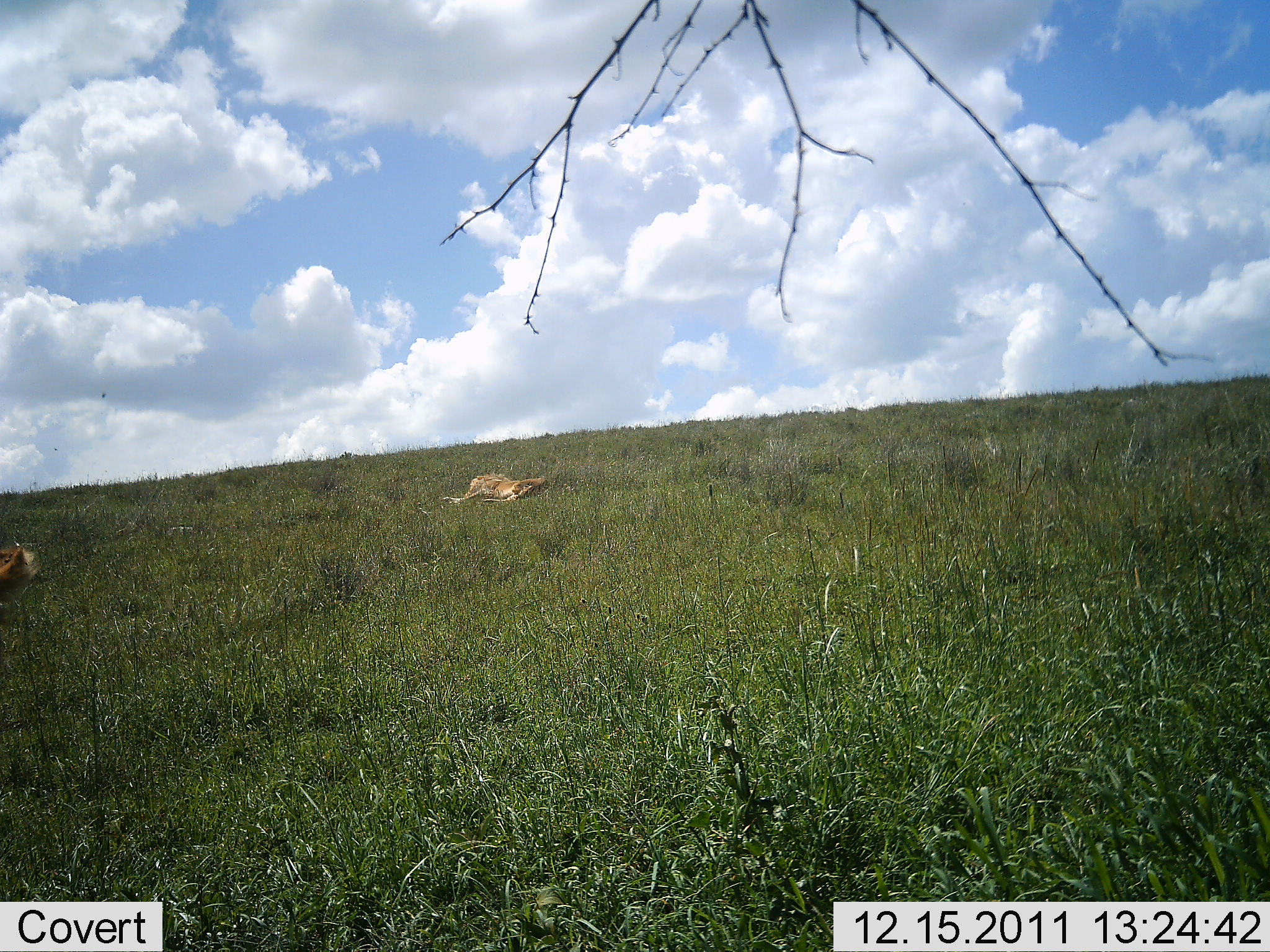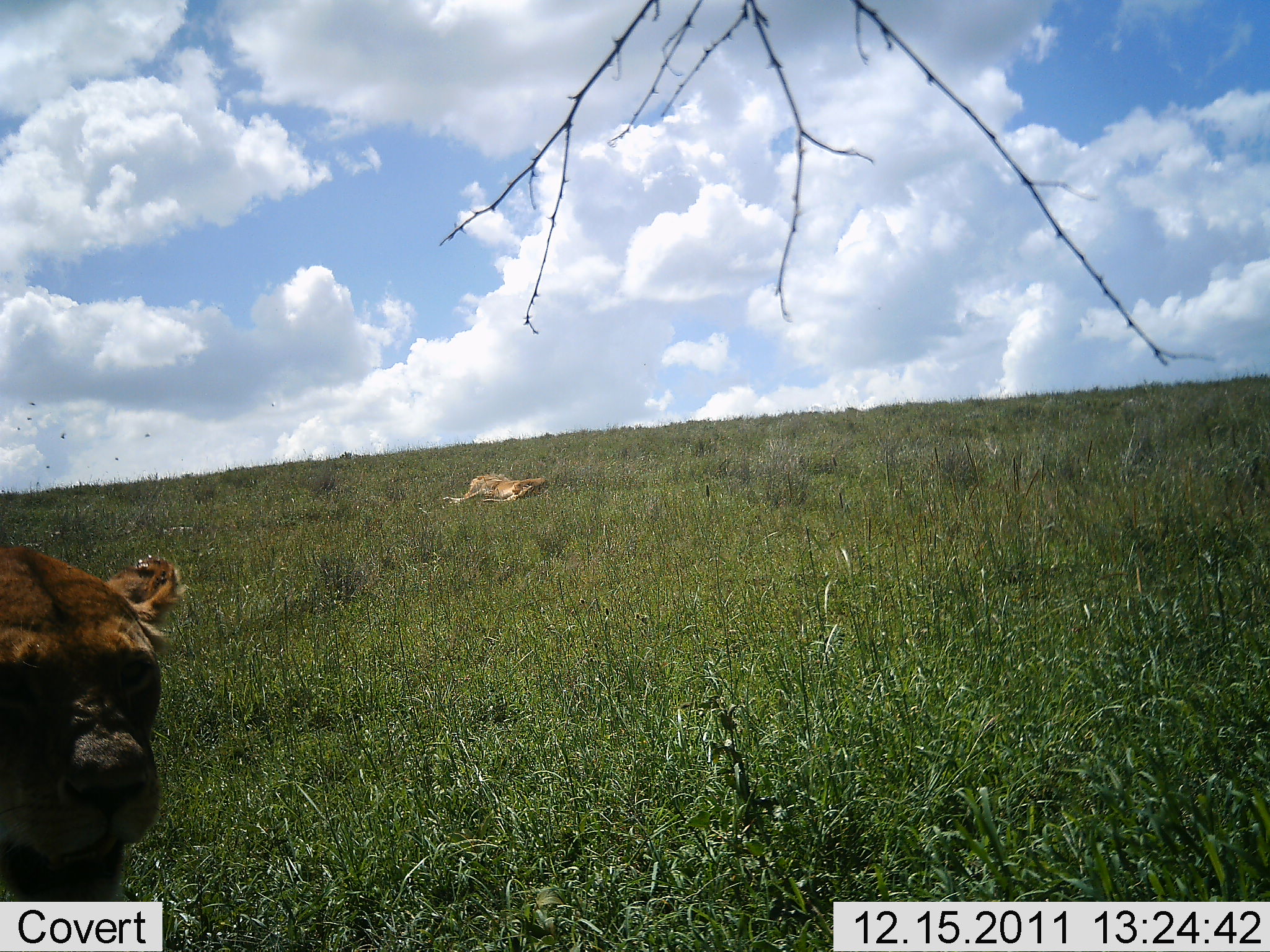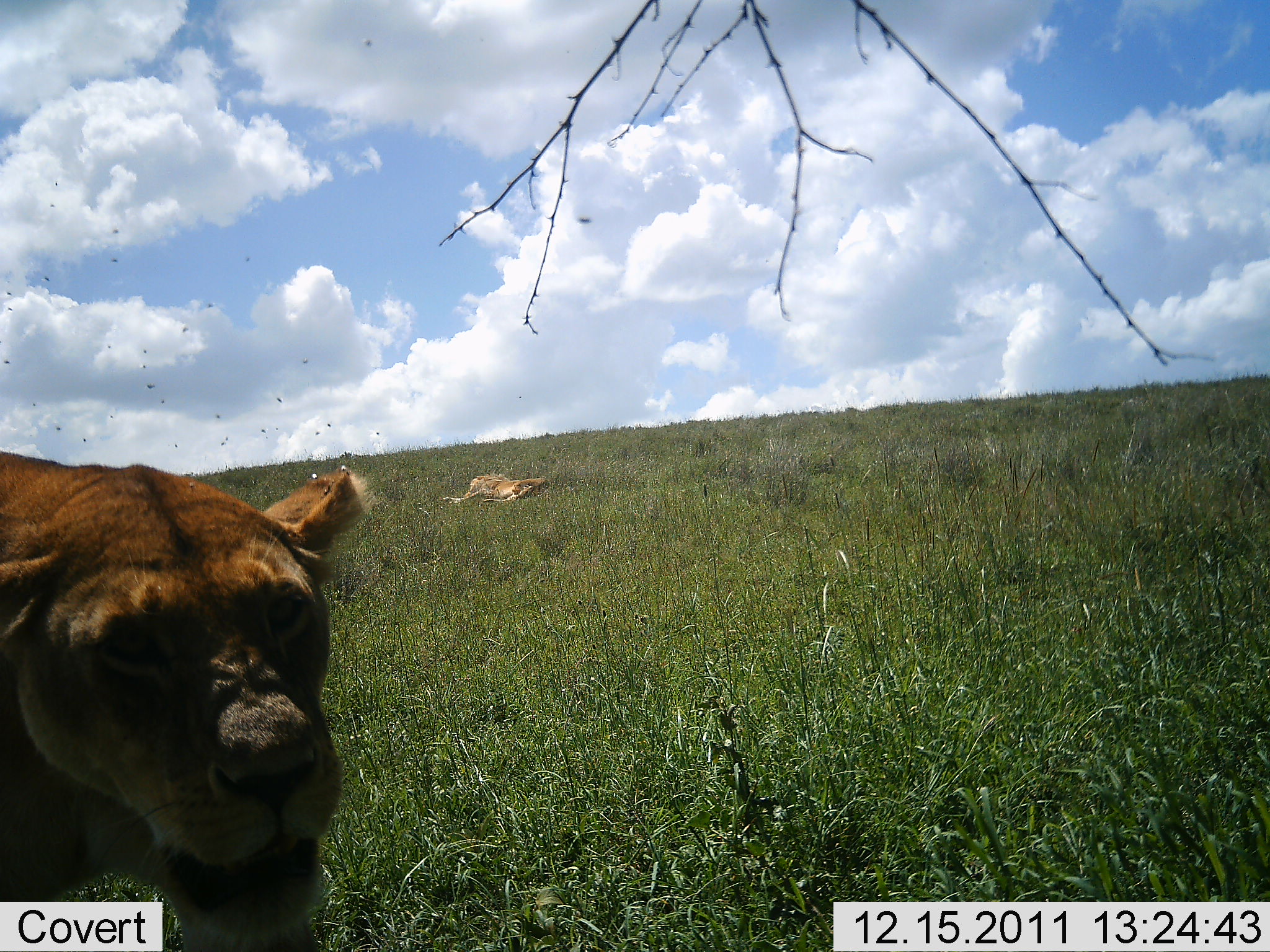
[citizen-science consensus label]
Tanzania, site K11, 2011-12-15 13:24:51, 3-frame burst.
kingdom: Animalia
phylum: Chordata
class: Mammalia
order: Carnivora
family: Felidae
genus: Panthera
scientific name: Panthera leo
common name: lion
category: lionfemale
Lionfemale (lion) (Panthera leo), count 2. Behavior (volunteer vote fractions): standing 27%, resting 55%, moving 82%, interacting 0%. Young present (vote fraction): 0%. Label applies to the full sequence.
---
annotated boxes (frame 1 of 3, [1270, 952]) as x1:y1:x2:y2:
animal: 440:473:548:503; 0:541:43:600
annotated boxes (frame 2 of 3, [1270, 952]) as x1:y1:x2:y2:
animal: 0:542:185:952; 442:472:547:504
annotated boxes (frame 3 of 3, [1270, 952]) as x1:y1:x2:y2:
animal: 0:450:377:952; 439:472:550:503